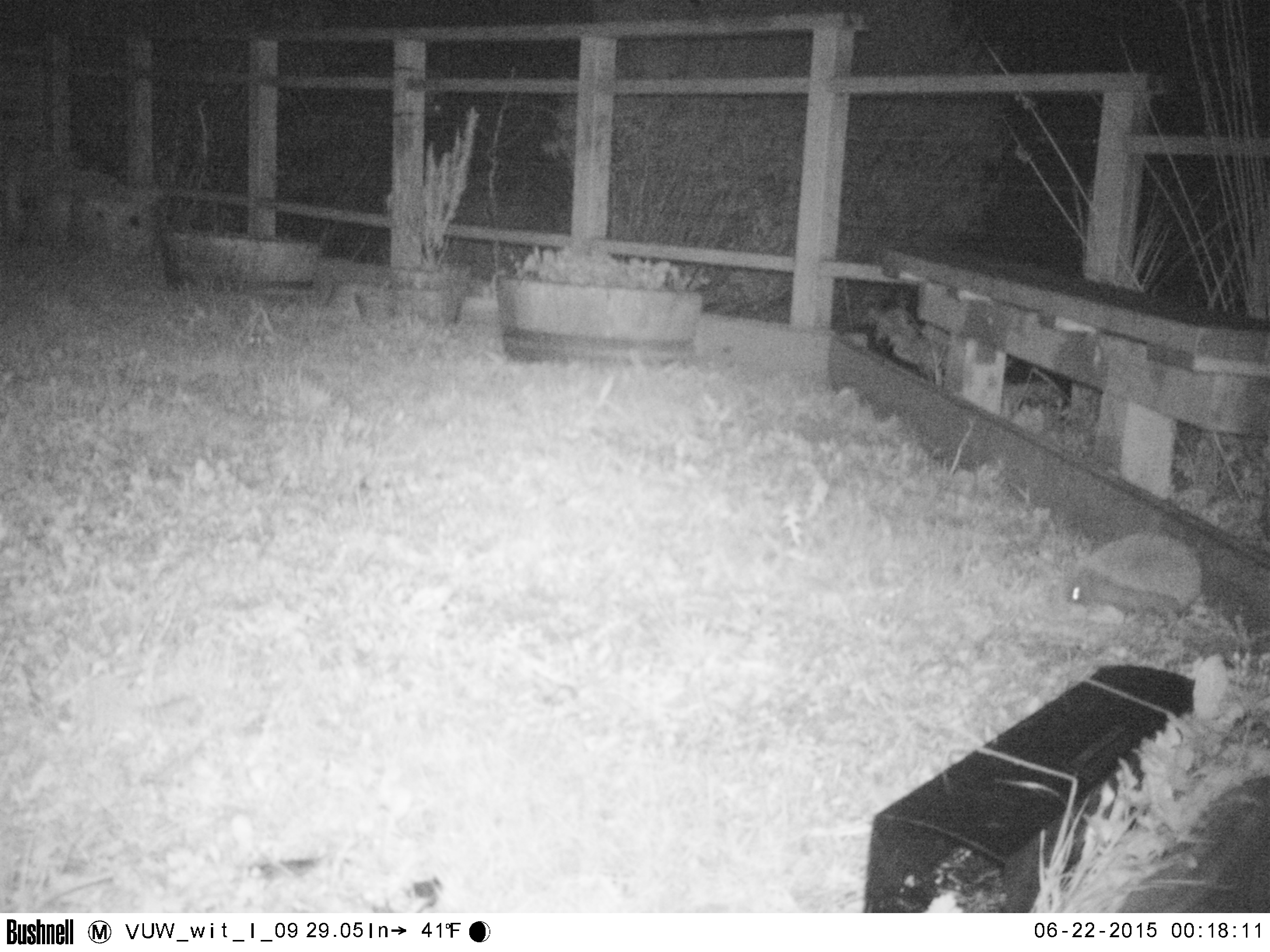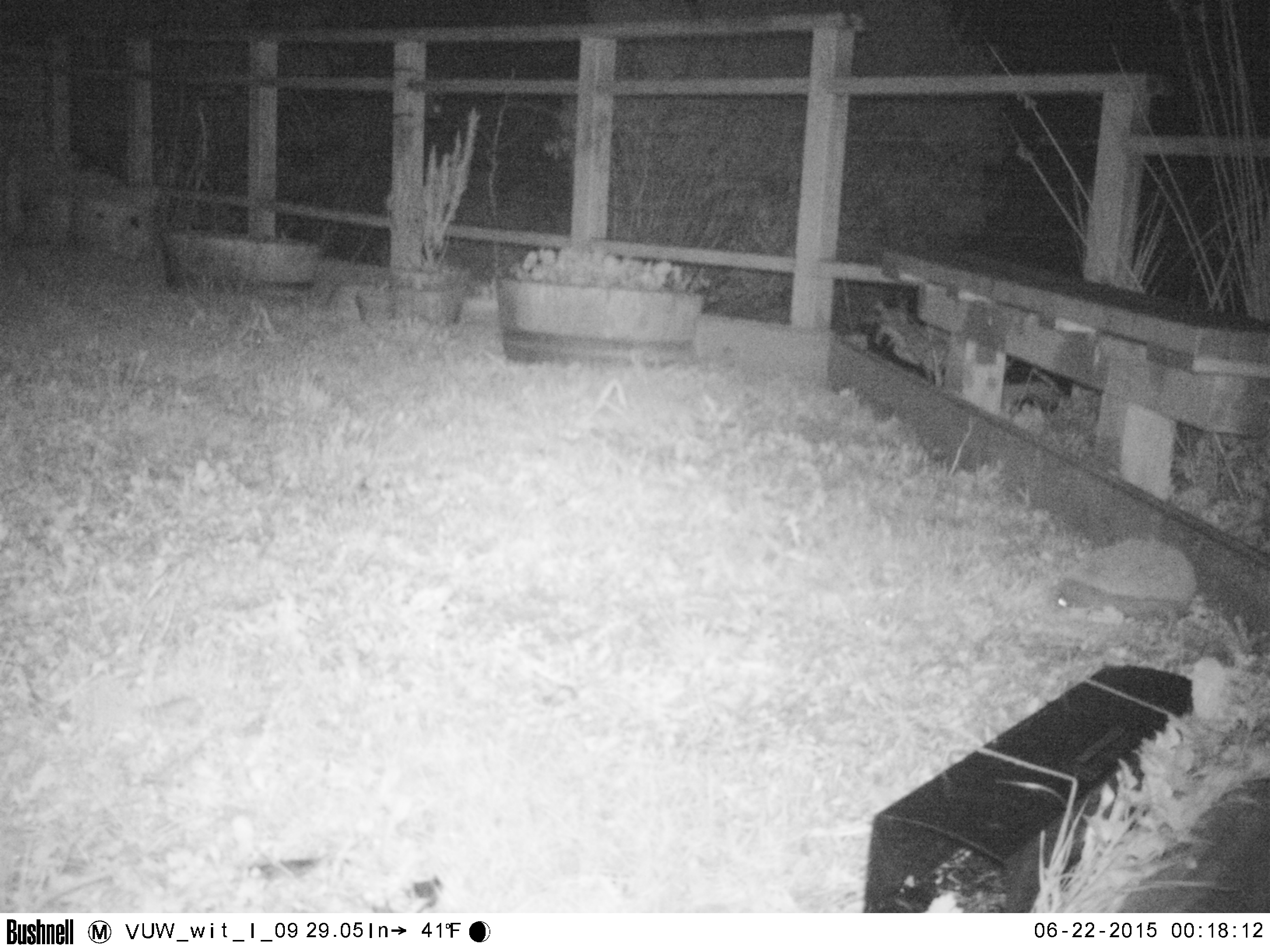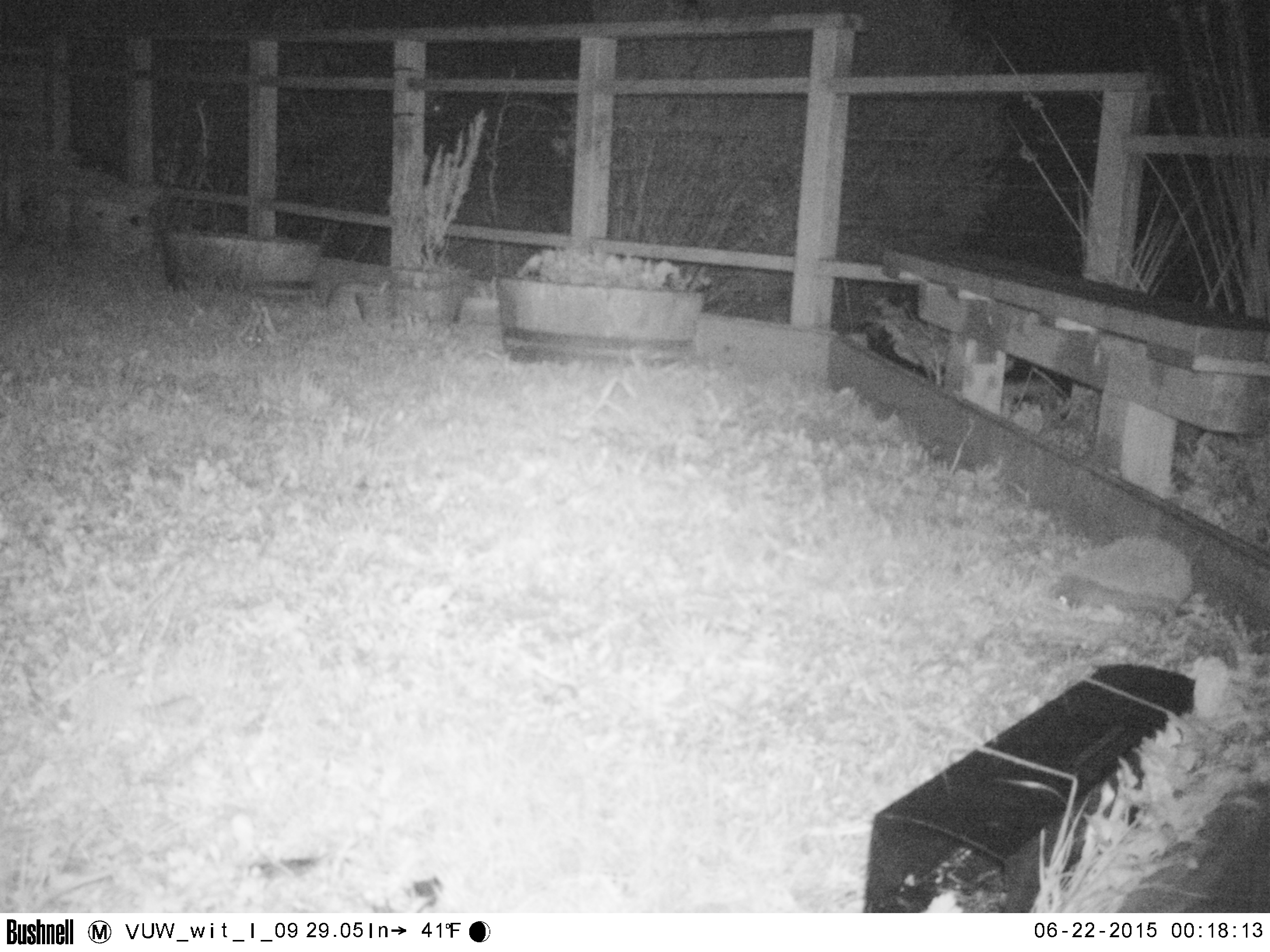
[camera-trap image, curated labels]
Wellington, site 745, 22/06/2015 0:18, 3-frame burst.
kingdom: Animalia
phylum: Chordata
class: Mammalia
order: Eulipotyphla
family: Erinaceidae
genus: Erinaceus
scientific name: Erinaceus europaeus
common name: hedgehog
Hedgehog (Erinaceus europaeus).